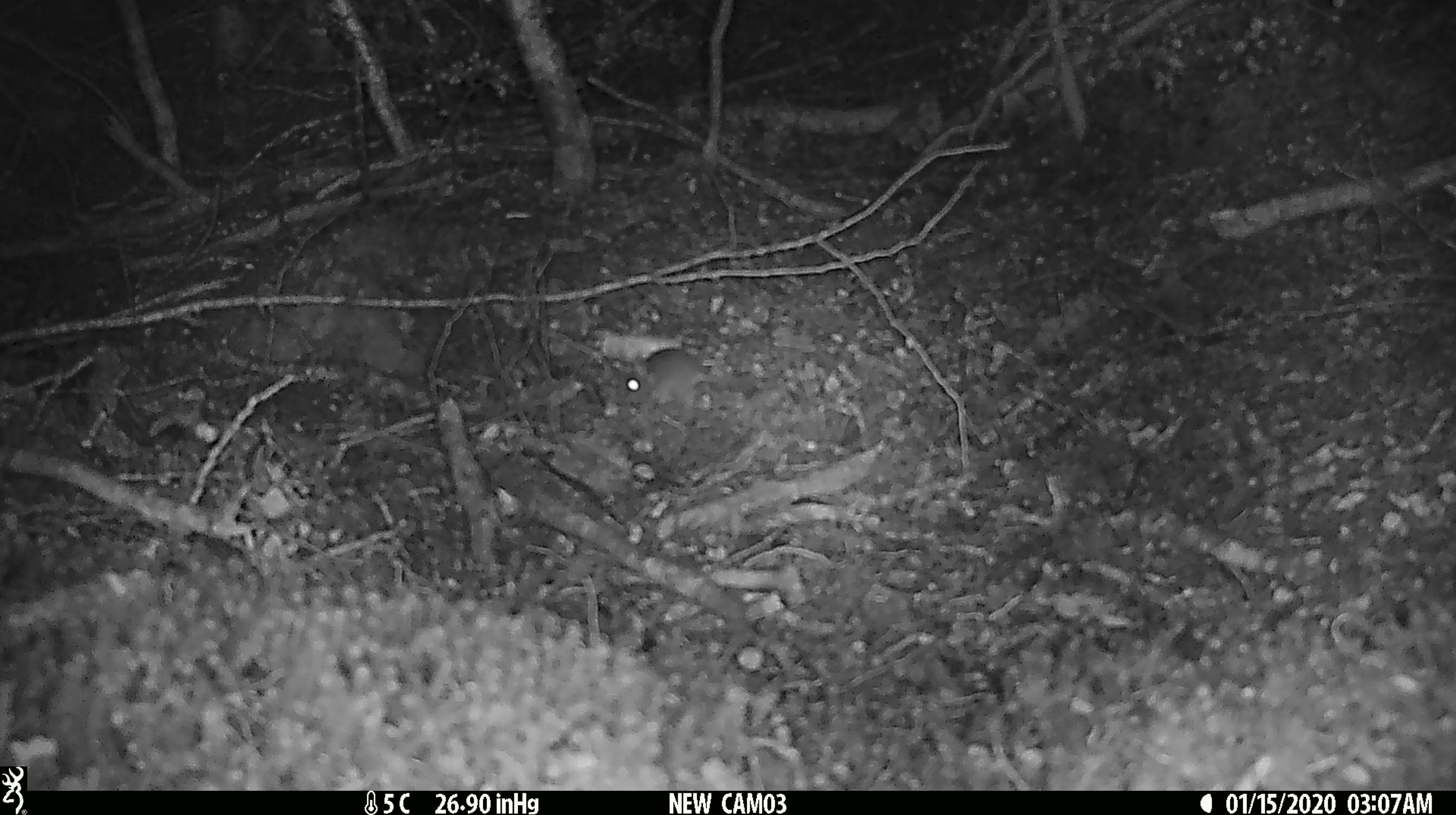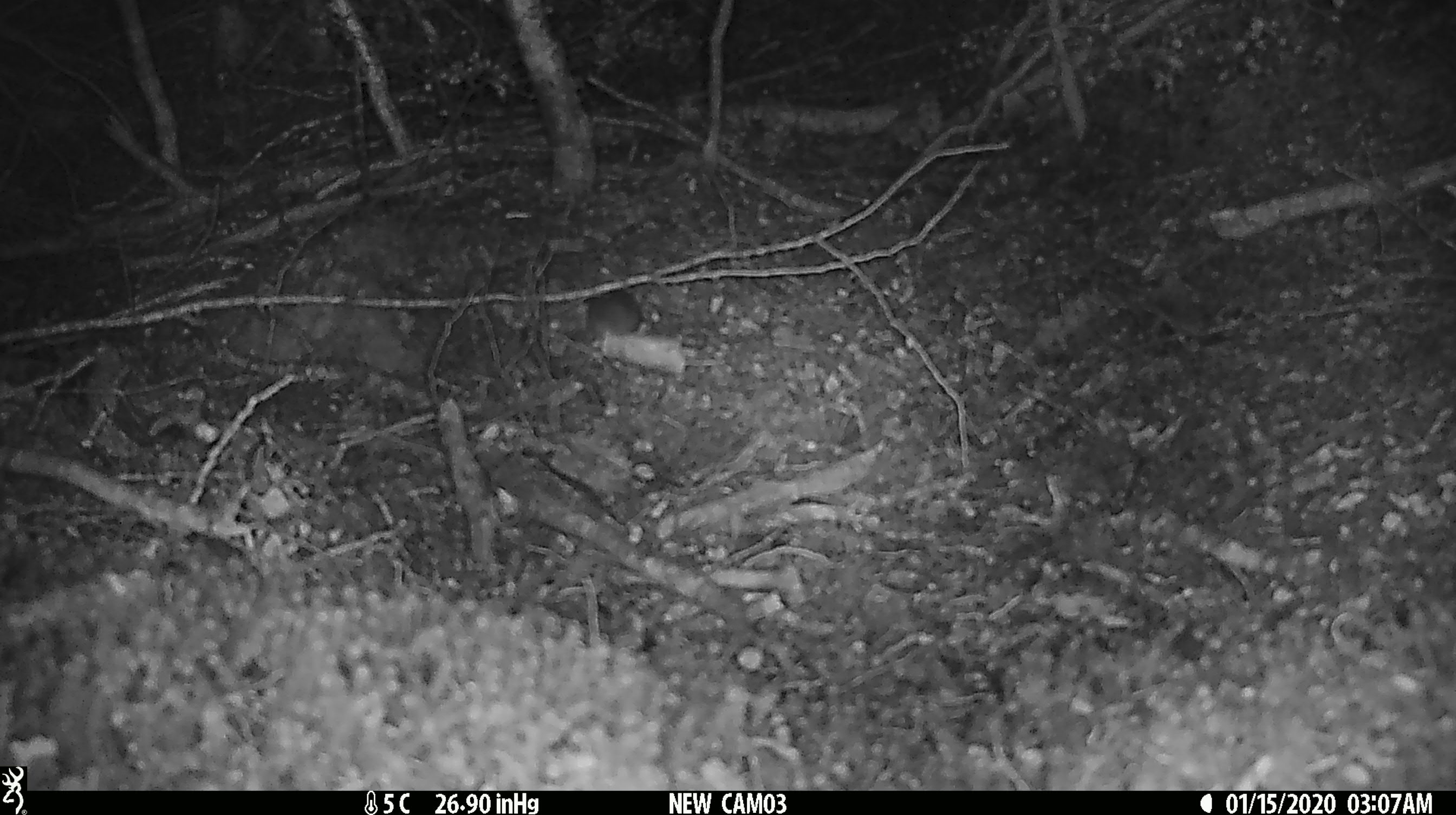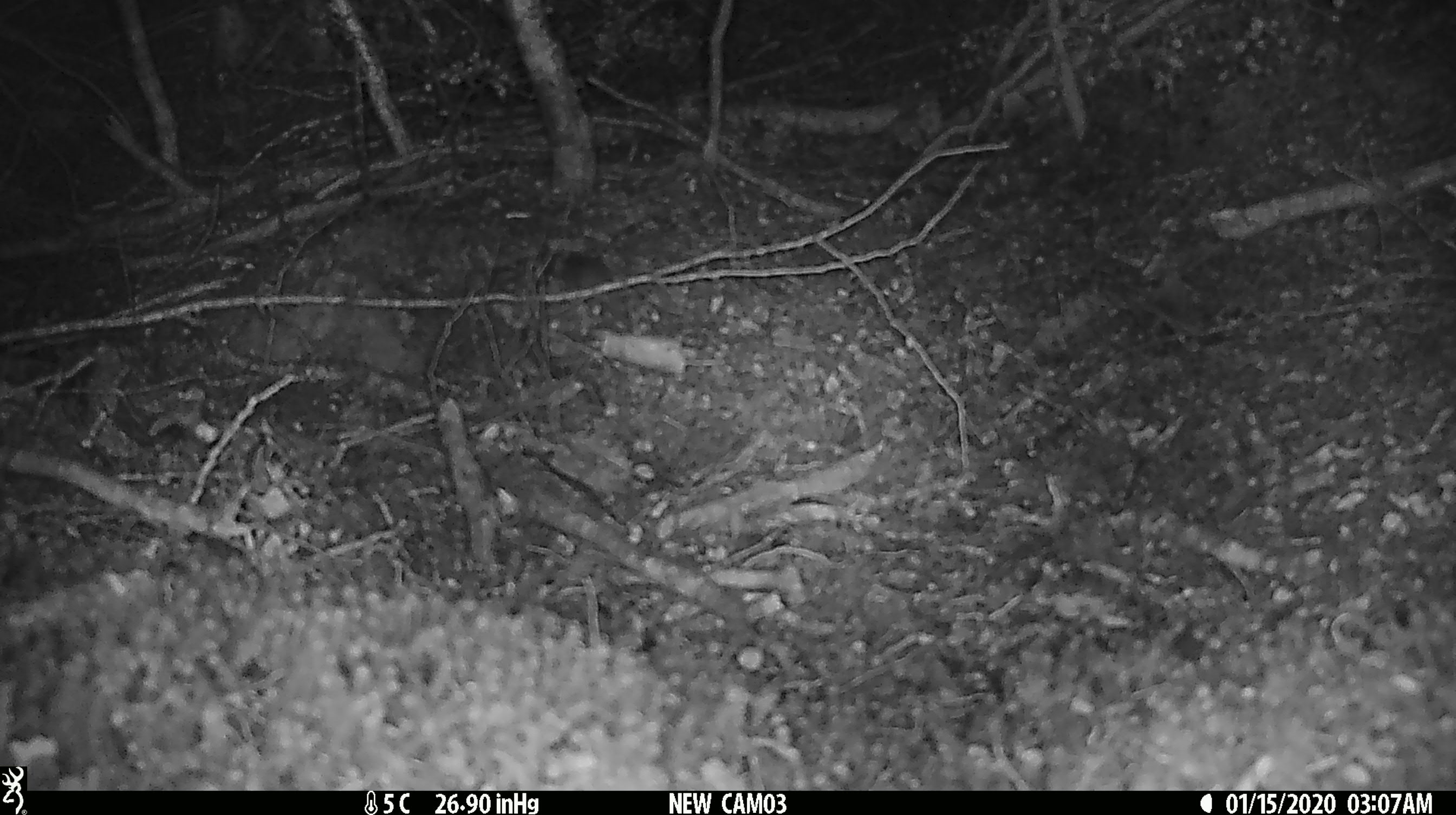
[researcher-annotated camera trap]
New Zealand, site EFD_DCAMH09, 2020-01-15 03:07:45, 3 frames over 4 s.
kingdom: Animalia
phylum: Chordata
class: Mammalia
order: Rodentia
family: Muridae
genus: Mus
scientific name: Mus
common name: mouse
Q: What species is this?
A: Mouse (Mus).